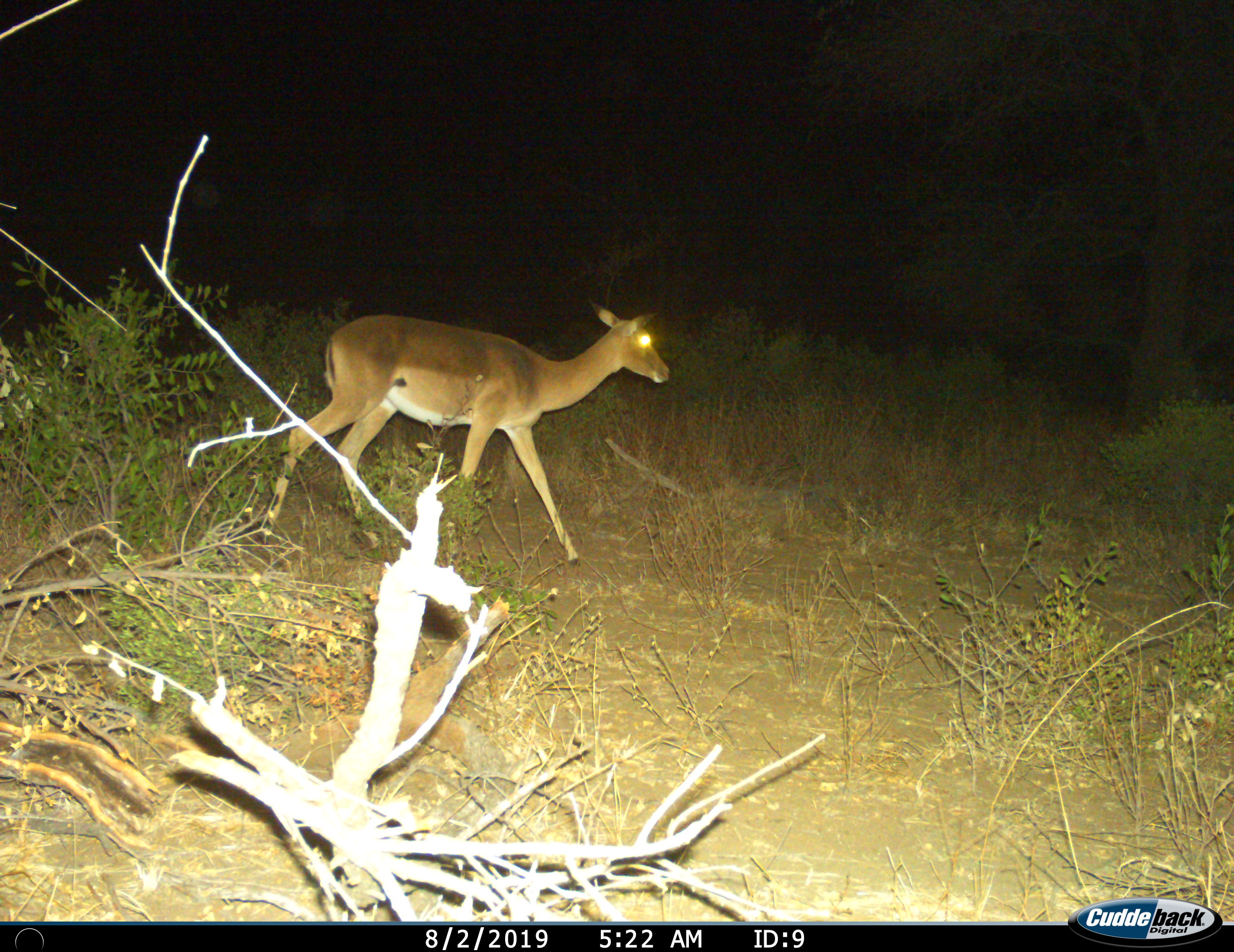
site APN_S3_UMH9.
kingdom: Animalia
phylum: Chordata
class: Mammalia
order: Artiodactyla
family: Bovidae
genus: Aepyceros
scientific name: Aepyceros melampus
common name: impala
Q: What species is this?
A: Impala (Aepyceros melampus).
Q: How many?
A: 1.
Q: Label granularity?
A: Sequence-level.